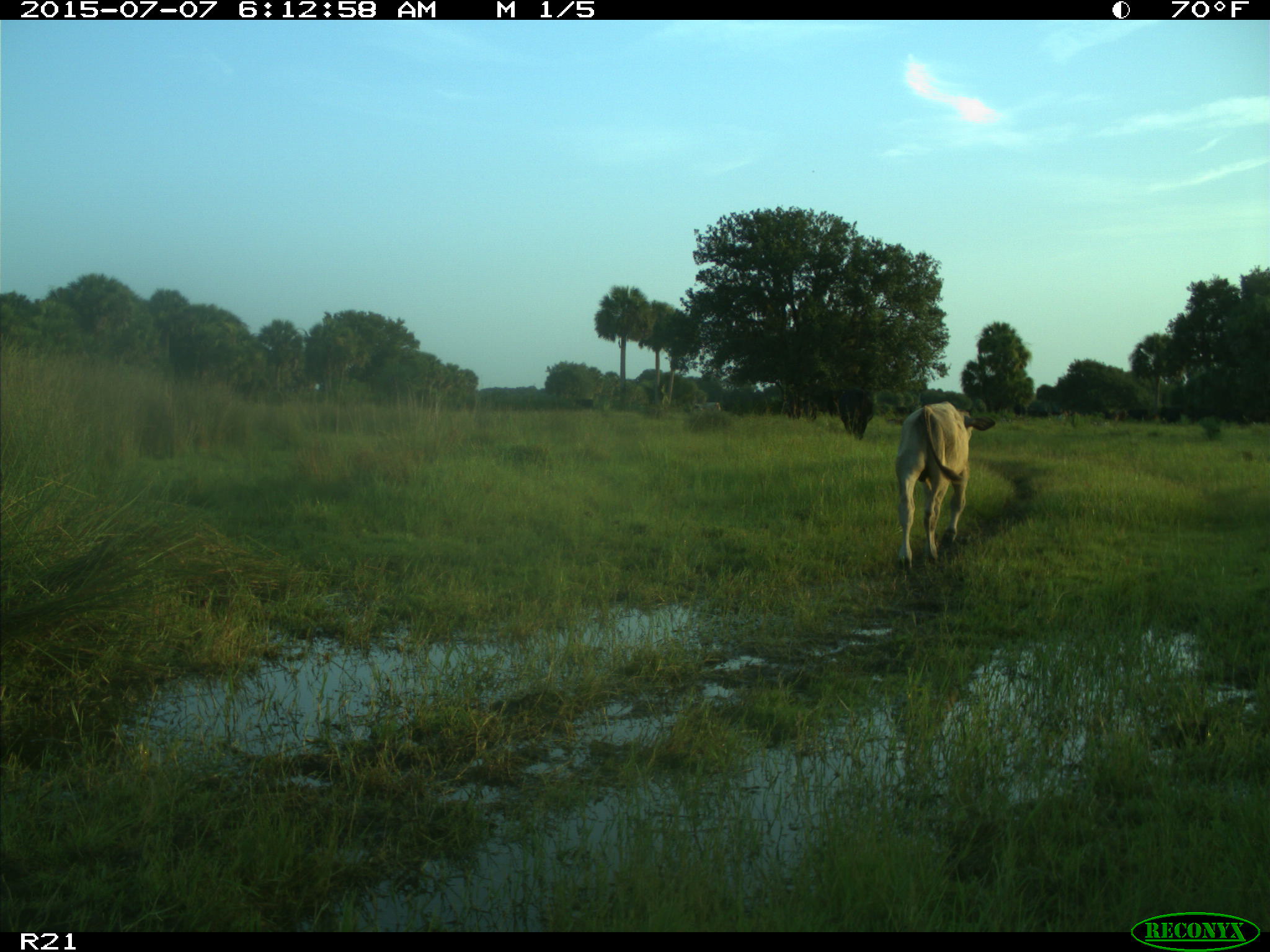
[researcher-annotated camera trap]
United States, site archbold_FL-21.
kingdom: Animalia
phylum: Chordata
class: Mammalia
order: Artiodactyla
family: Bovidae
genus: Bos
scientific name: Bos taurus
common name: domestic cow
Bos taurus (domestic cow).